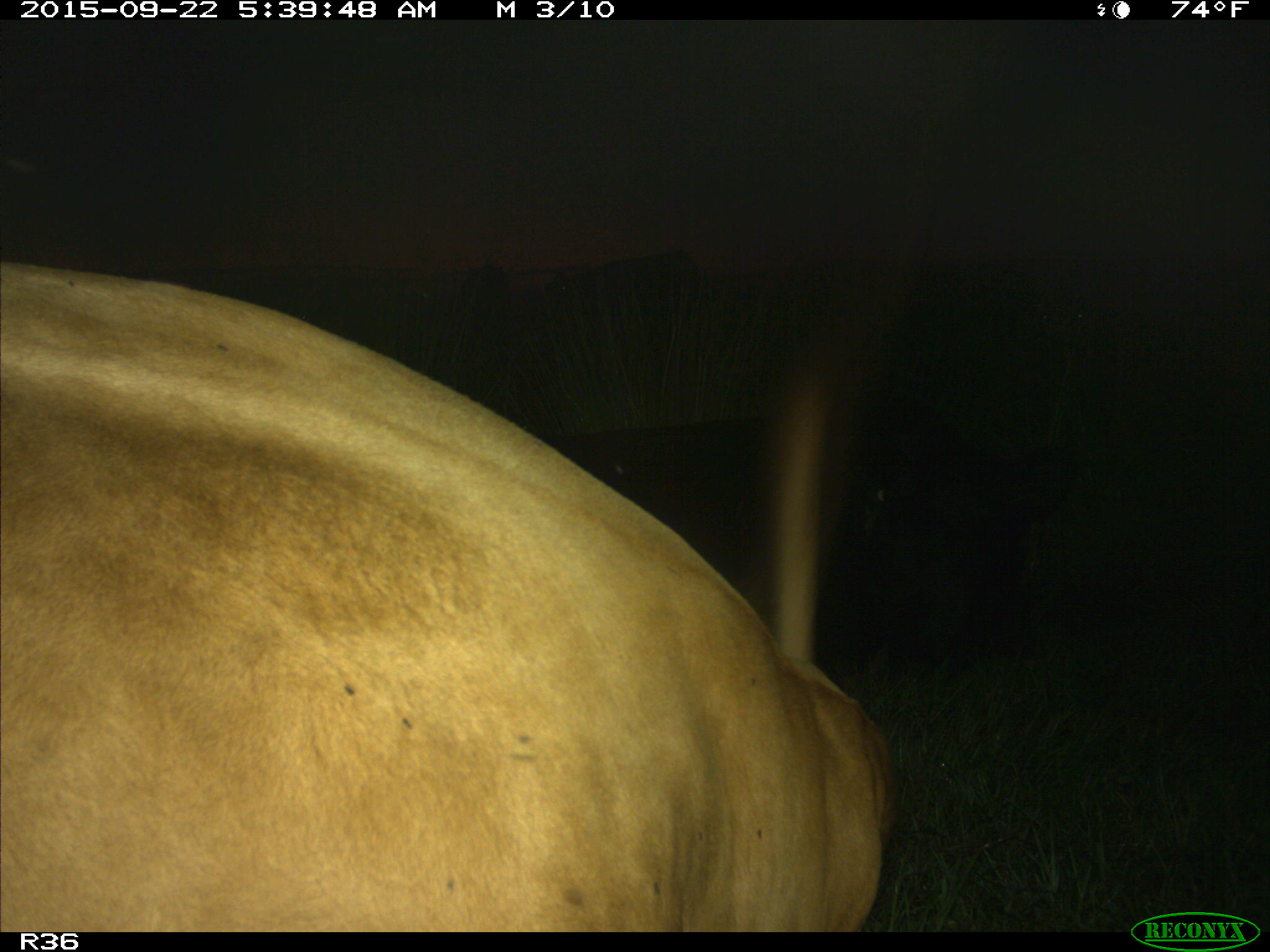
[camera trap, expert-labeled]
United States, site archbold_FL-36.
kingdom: Animalia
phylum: Chordata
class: Mammalia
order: Artiodactyla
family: Bovidae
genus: Bos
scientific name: Bos taurus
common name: domestic cow